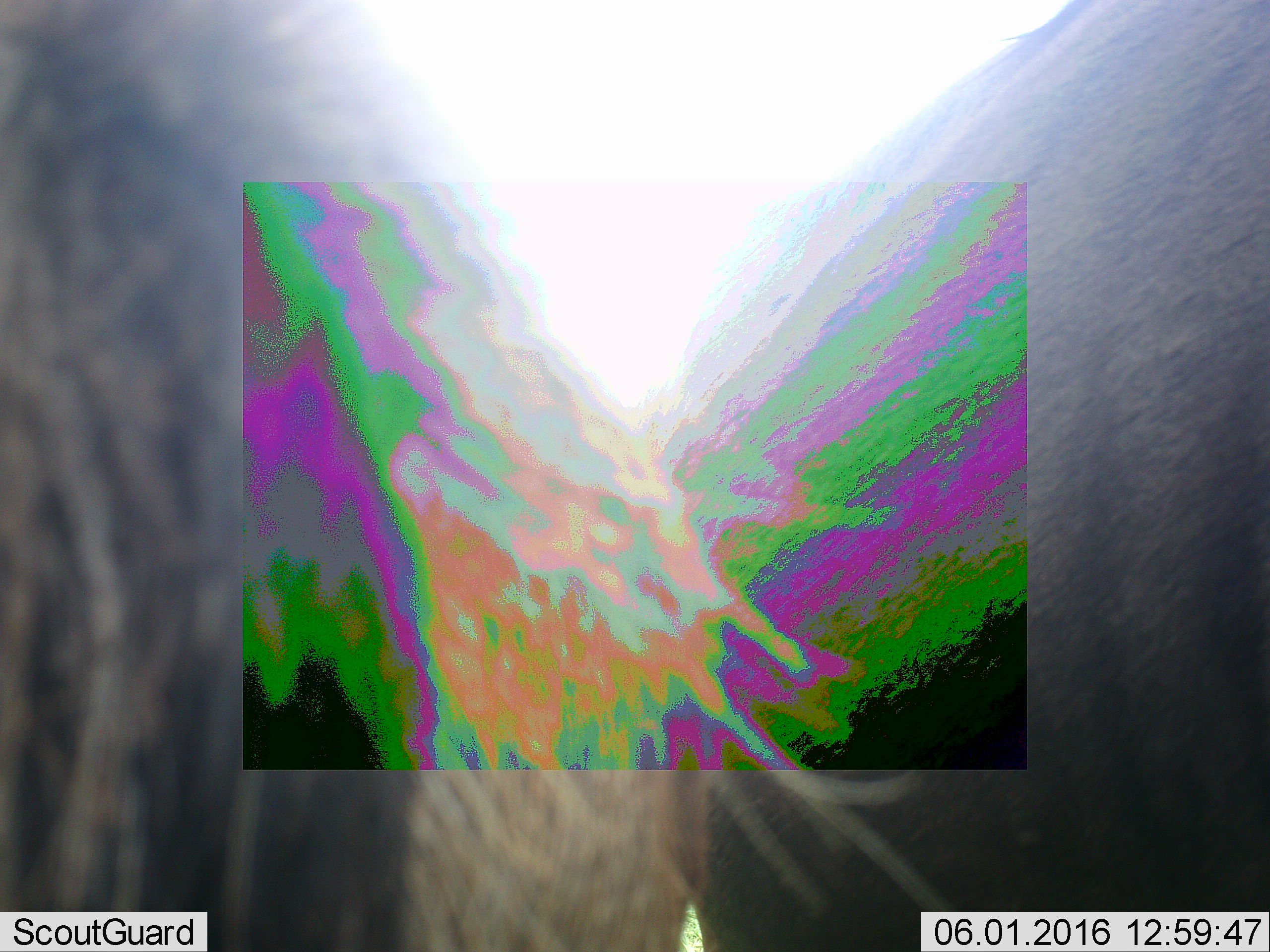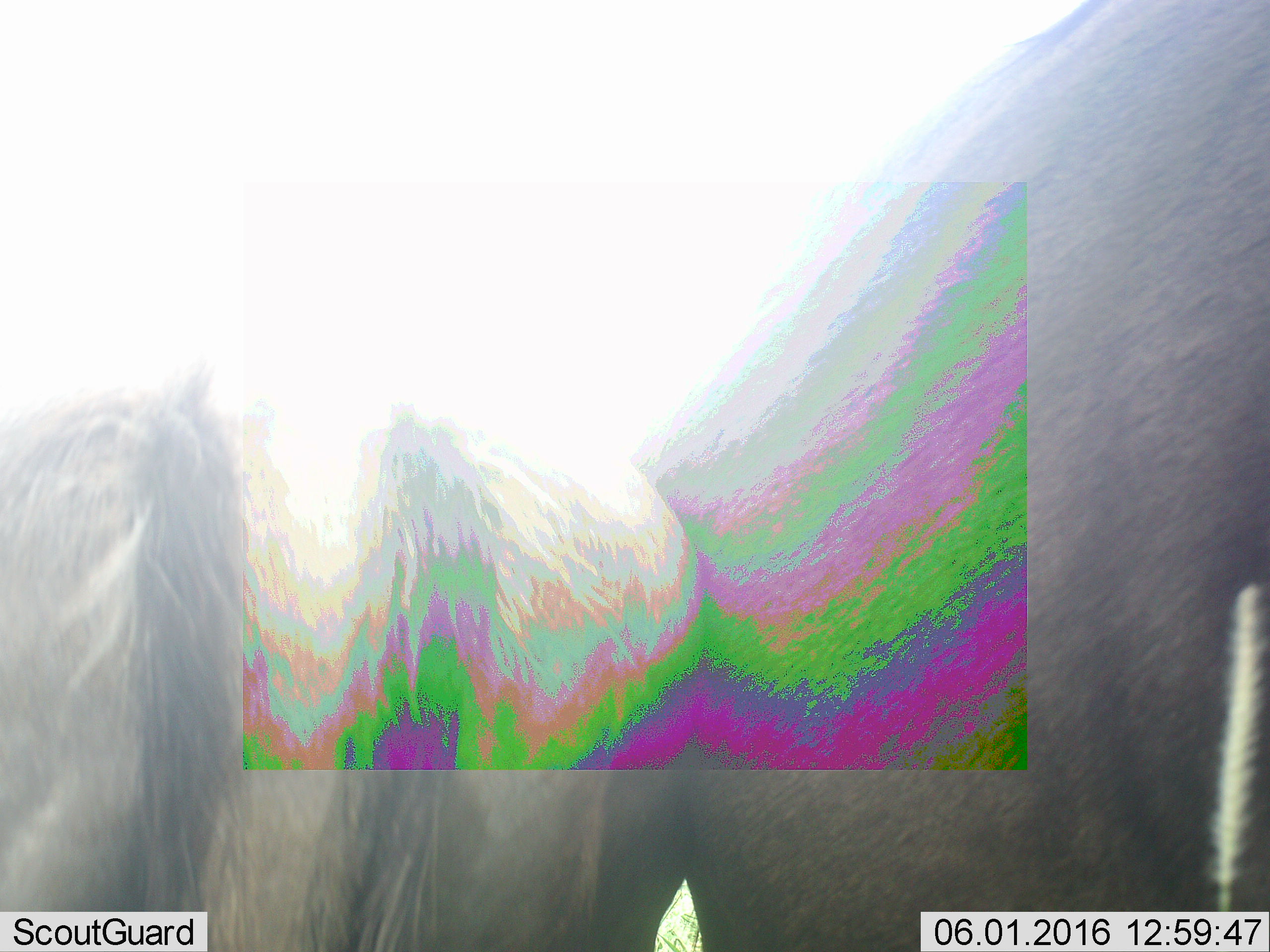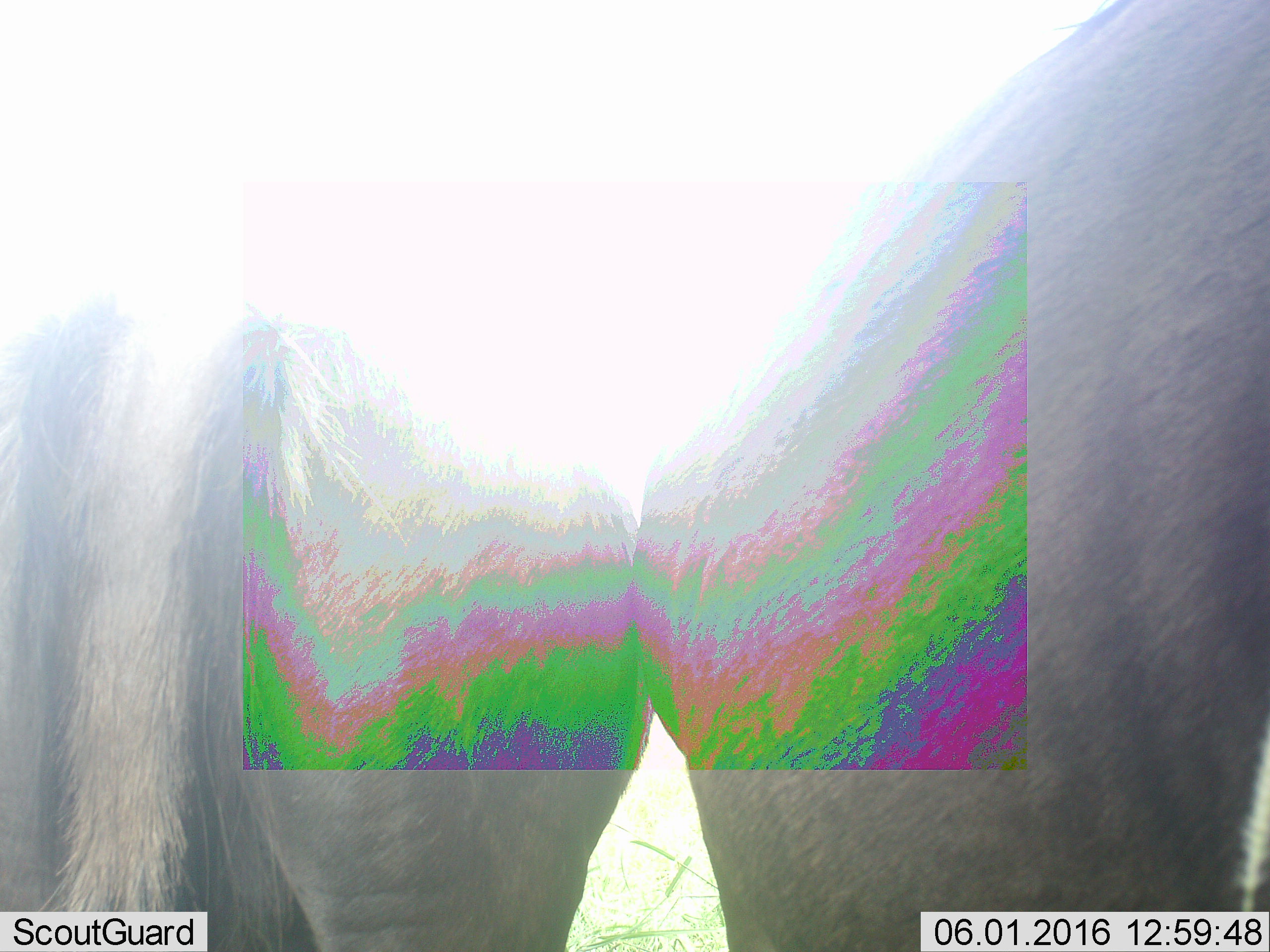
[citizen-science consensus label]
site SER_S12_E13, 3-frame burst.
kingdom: Animalia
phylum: Chordata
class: Mammalia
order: Artiodactyla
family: Bovidae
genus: Connochaetes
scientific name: Connochaetes taurinus taurinus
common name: blue wildebeest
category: wildebeestblue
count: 2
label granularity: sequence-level